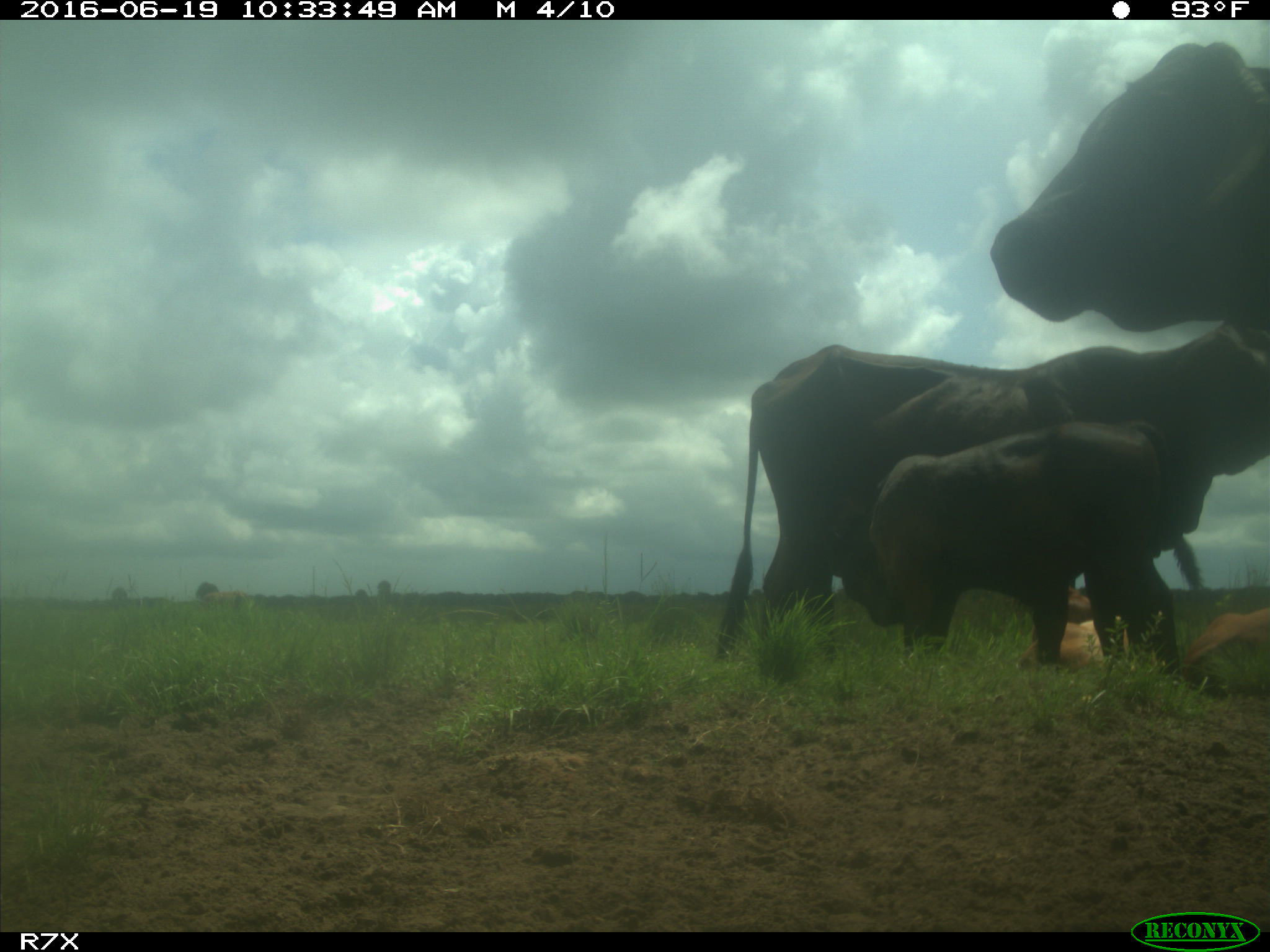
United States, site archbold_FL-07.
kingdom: Animalia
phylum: Chordata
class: Mammalia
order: Artiodactyla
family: Bovidae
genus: Bos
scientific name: Bos taurus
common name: domestic cow